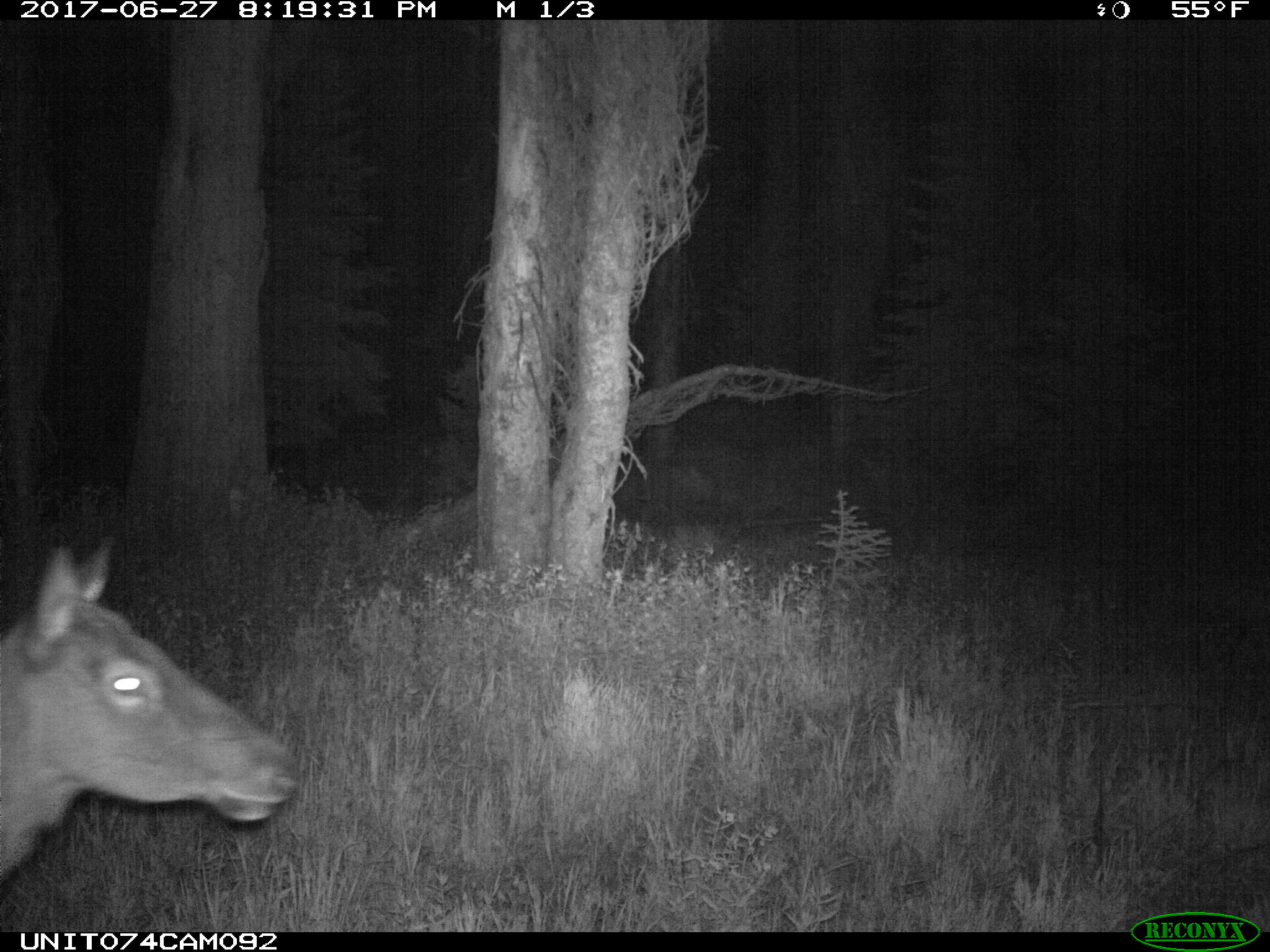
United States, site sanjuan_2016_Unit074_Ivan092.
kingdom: Animalia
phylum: Chordata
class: Mammalia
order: Artiodactyla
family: Cervidae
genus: Cervus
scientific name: Cervus elaphus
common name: red deer